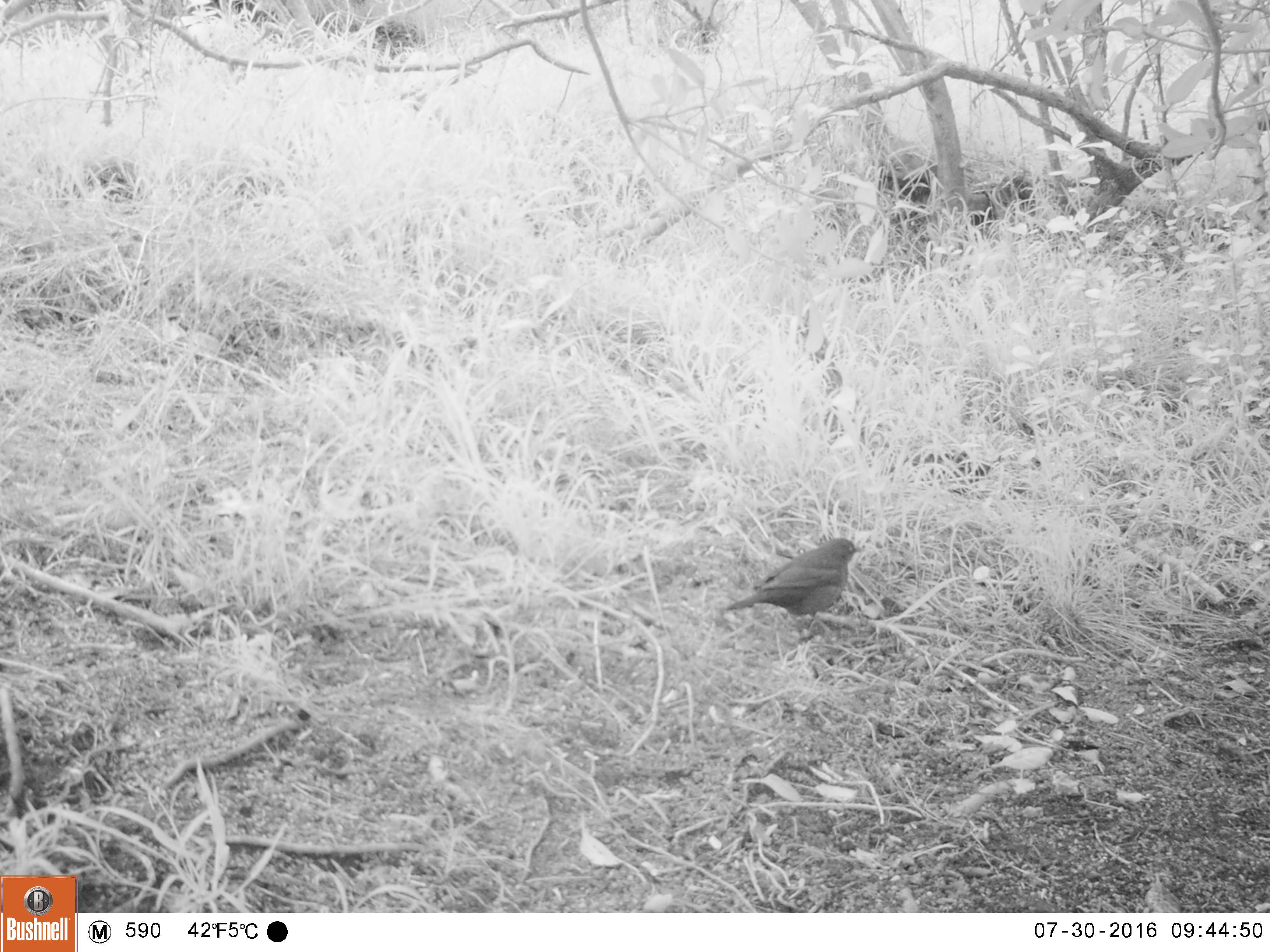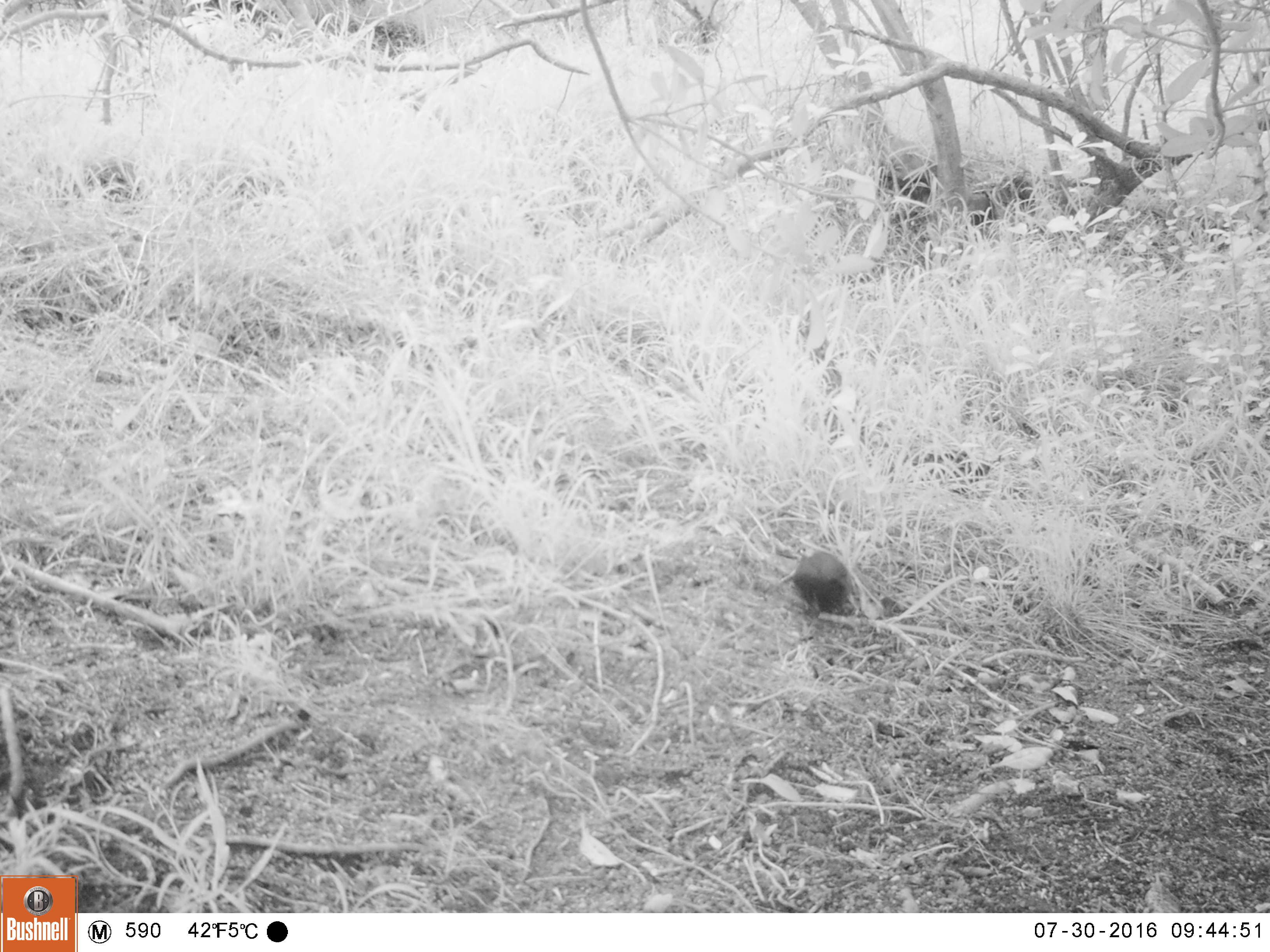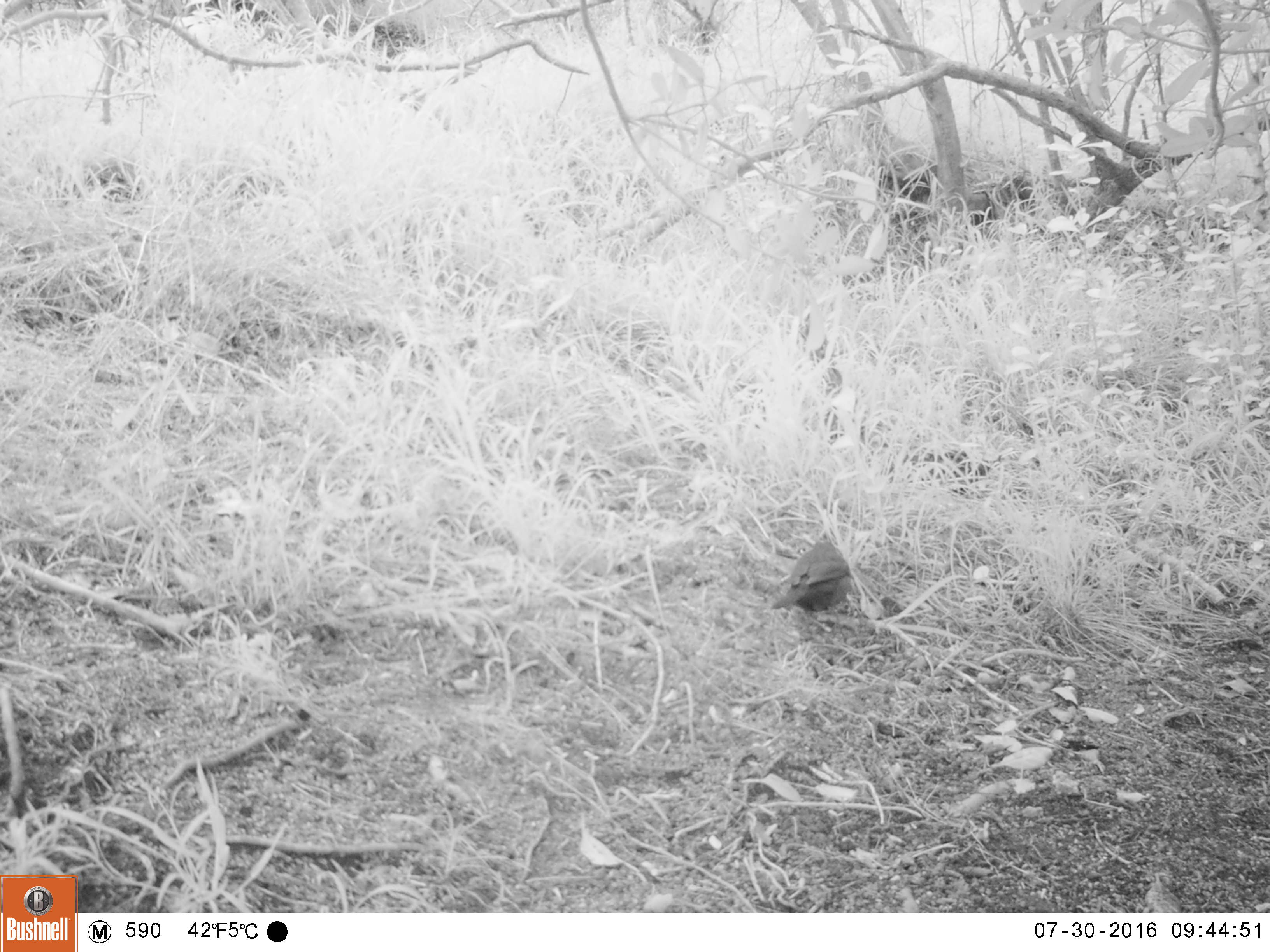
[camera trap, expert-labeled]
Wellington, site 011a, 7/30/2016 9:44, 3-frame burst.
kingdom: Animalia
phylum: Chordata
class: Aves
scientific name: Aves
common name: bird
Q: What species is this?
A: Bird (Aves).